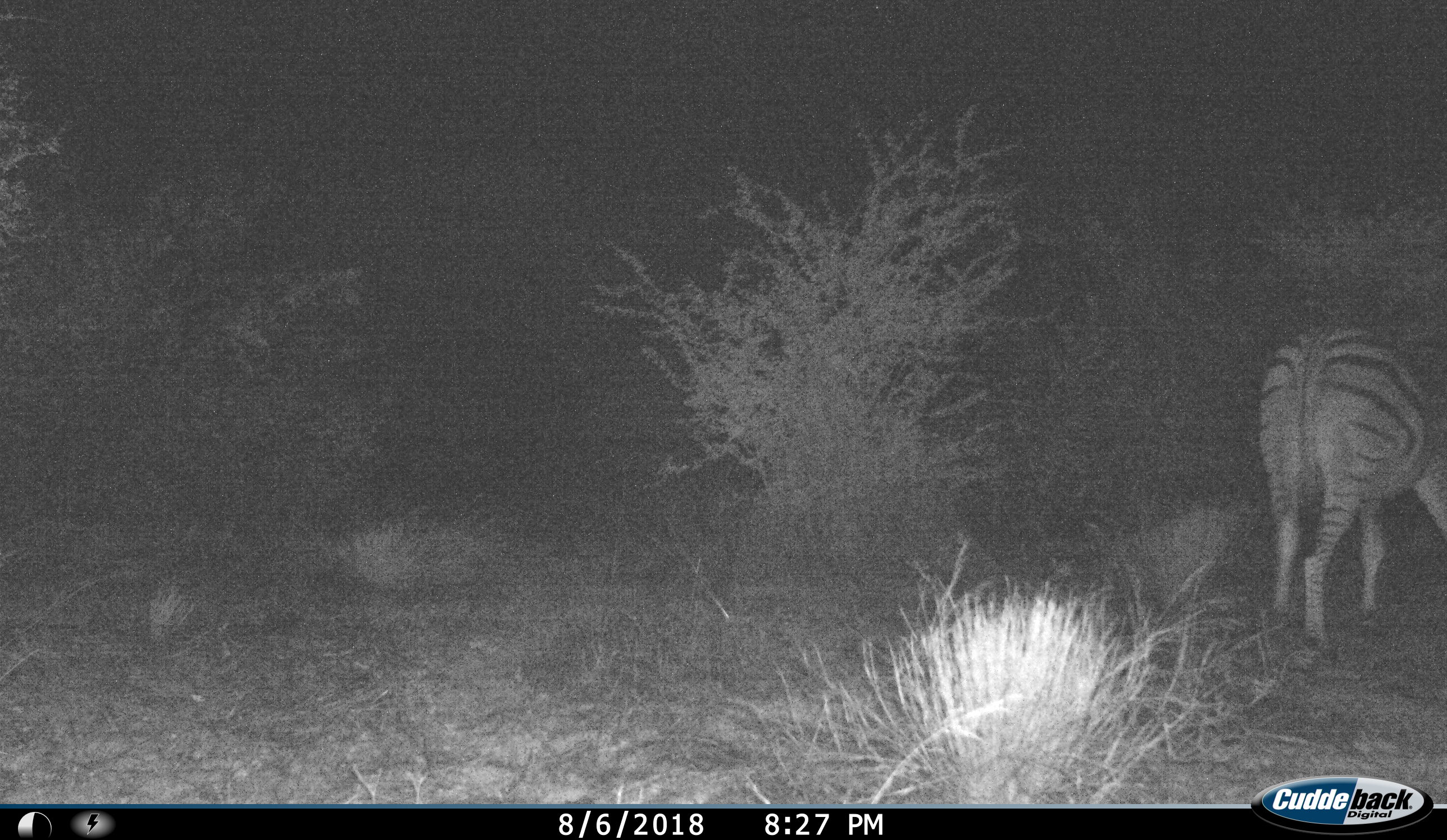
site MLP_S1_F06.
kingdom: Animalia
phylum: Chordata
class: Mammalia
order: Perissodactyla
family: Equidae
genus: Equus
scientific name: Equus quagga burchellii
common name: burchell's zebra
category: zebraburchells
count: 1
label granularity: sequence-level